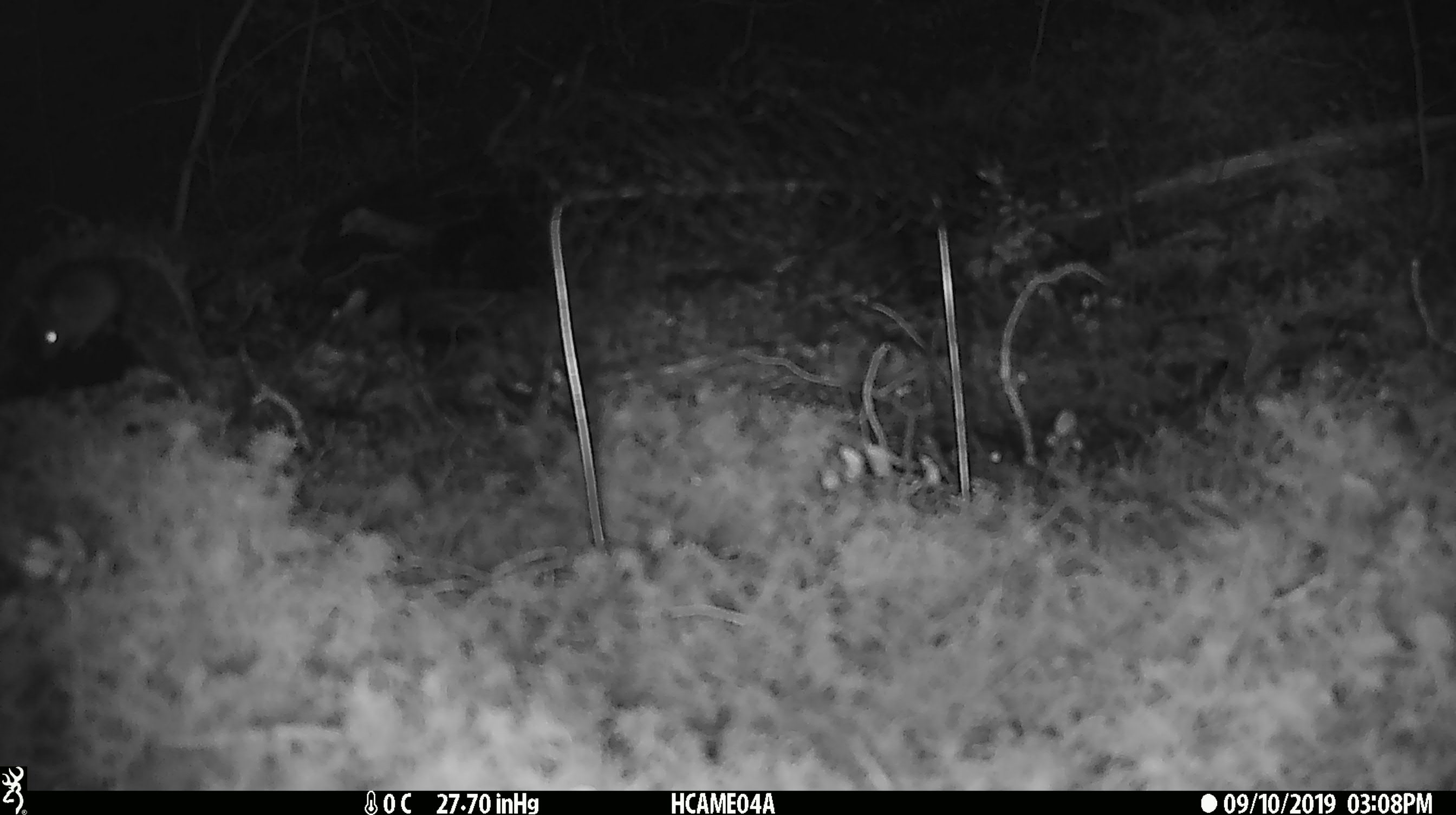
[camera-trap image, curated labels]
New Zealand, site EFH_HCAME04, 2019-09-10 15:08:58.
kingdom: Animalia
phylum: Chordata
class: Mammalia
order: Rodentia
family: Muridae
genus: Mus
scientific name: Mus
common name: mouse